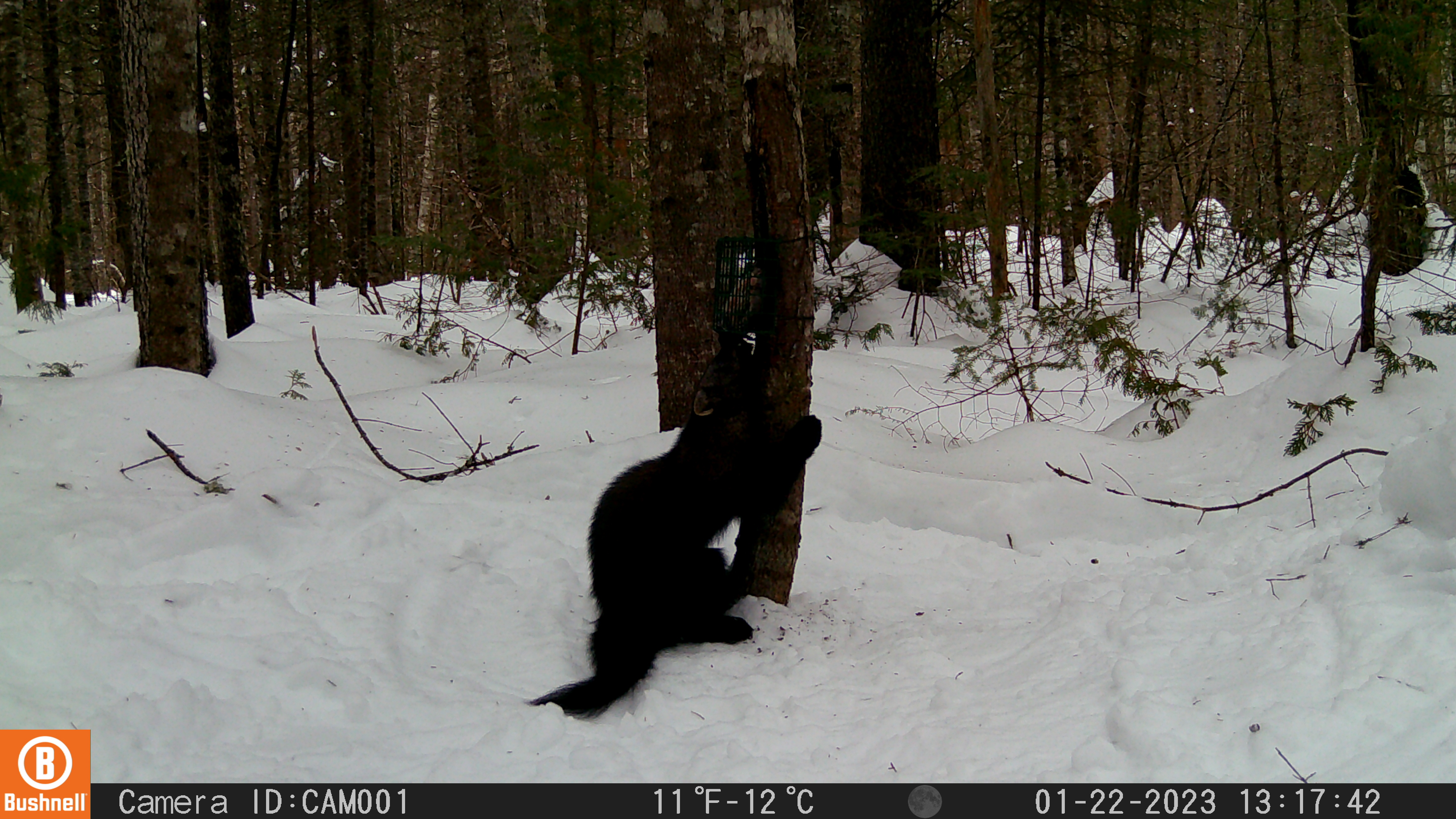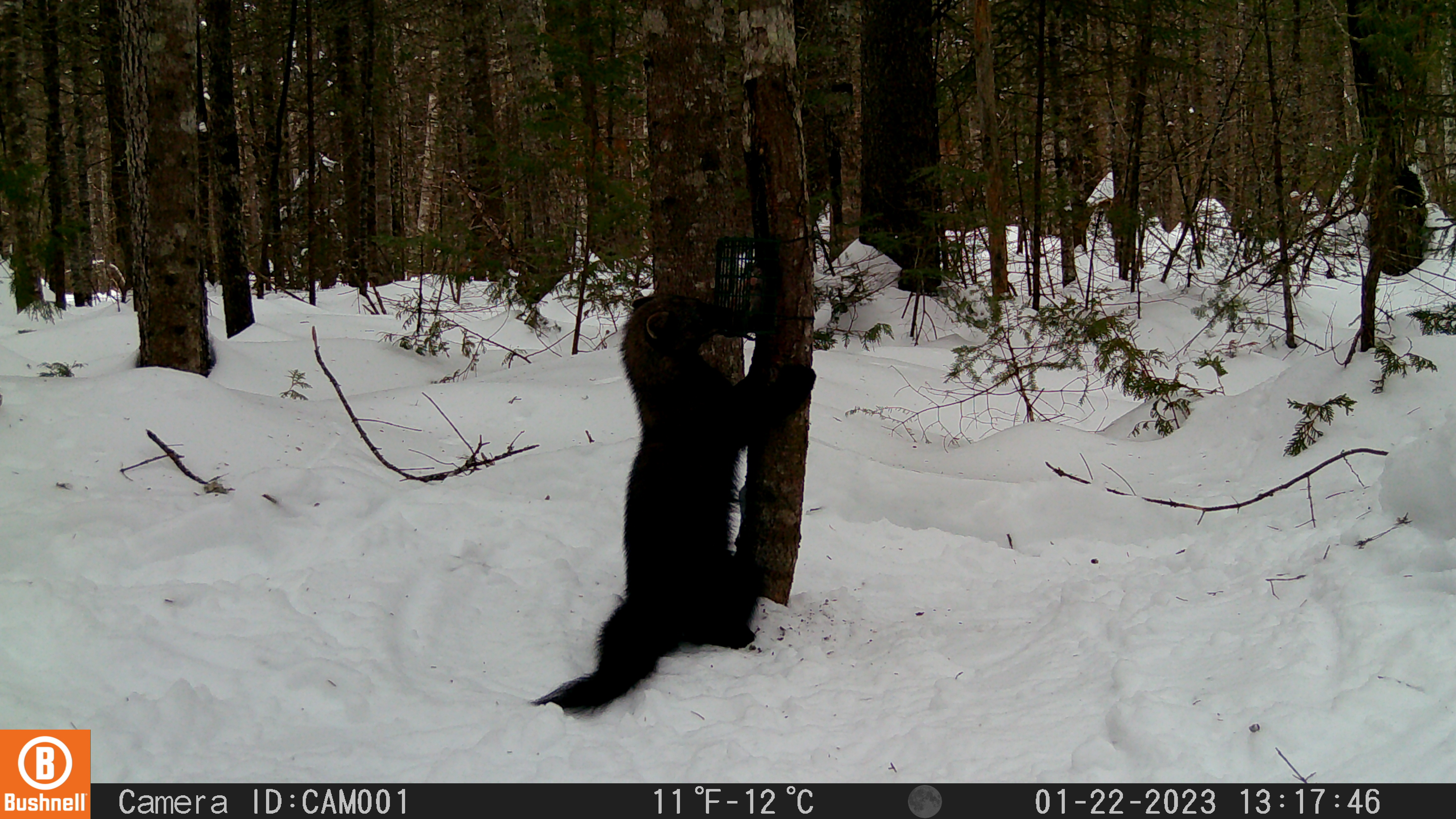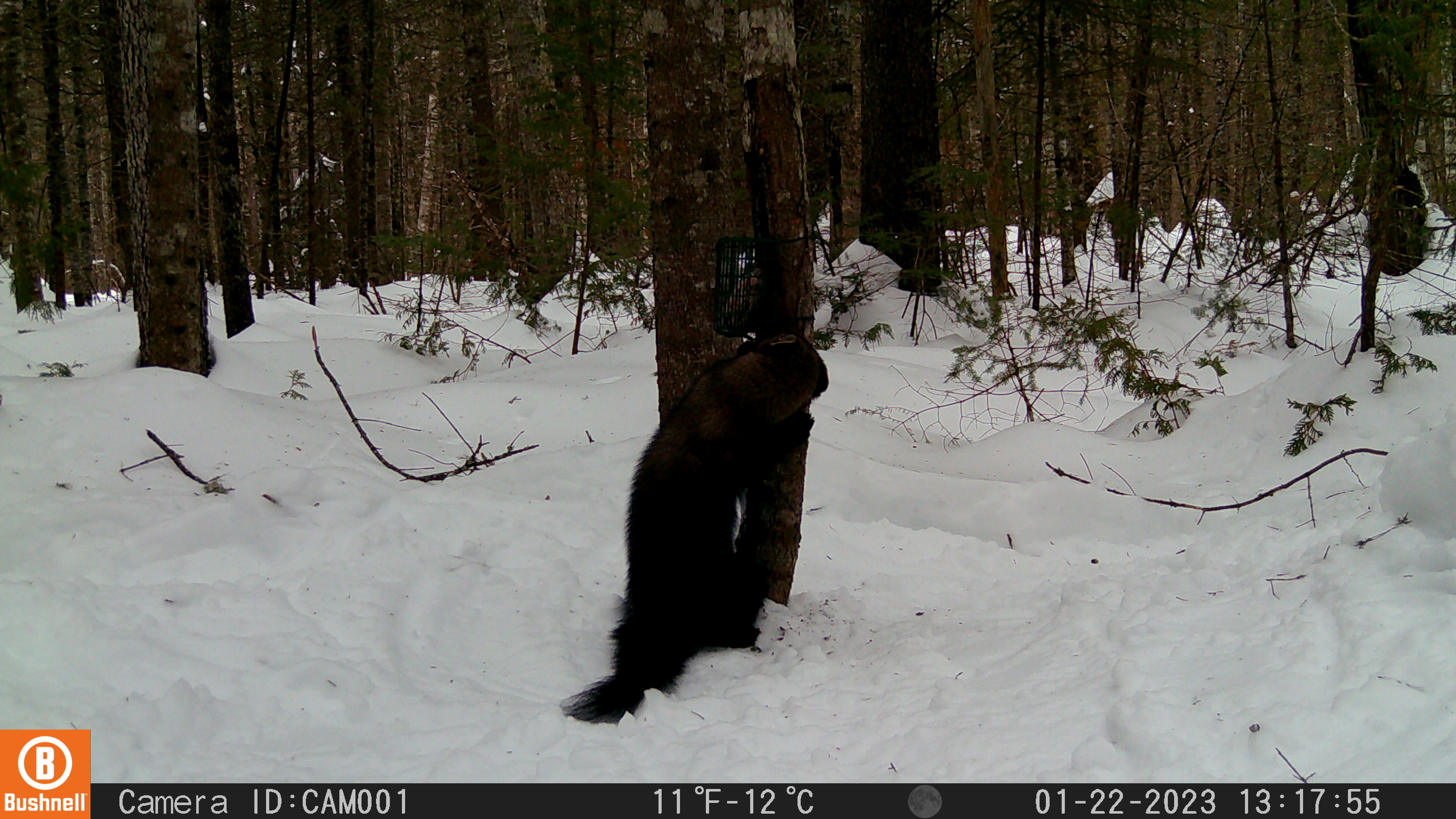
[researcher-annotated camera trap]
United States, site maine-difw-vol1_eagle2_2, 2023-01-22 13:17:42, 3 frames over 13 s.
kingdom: Animalia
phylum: Chordata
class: Mammalia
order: Carnivora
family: Mustelidae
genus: Pekania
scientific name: Pekania pennanti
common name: fisher